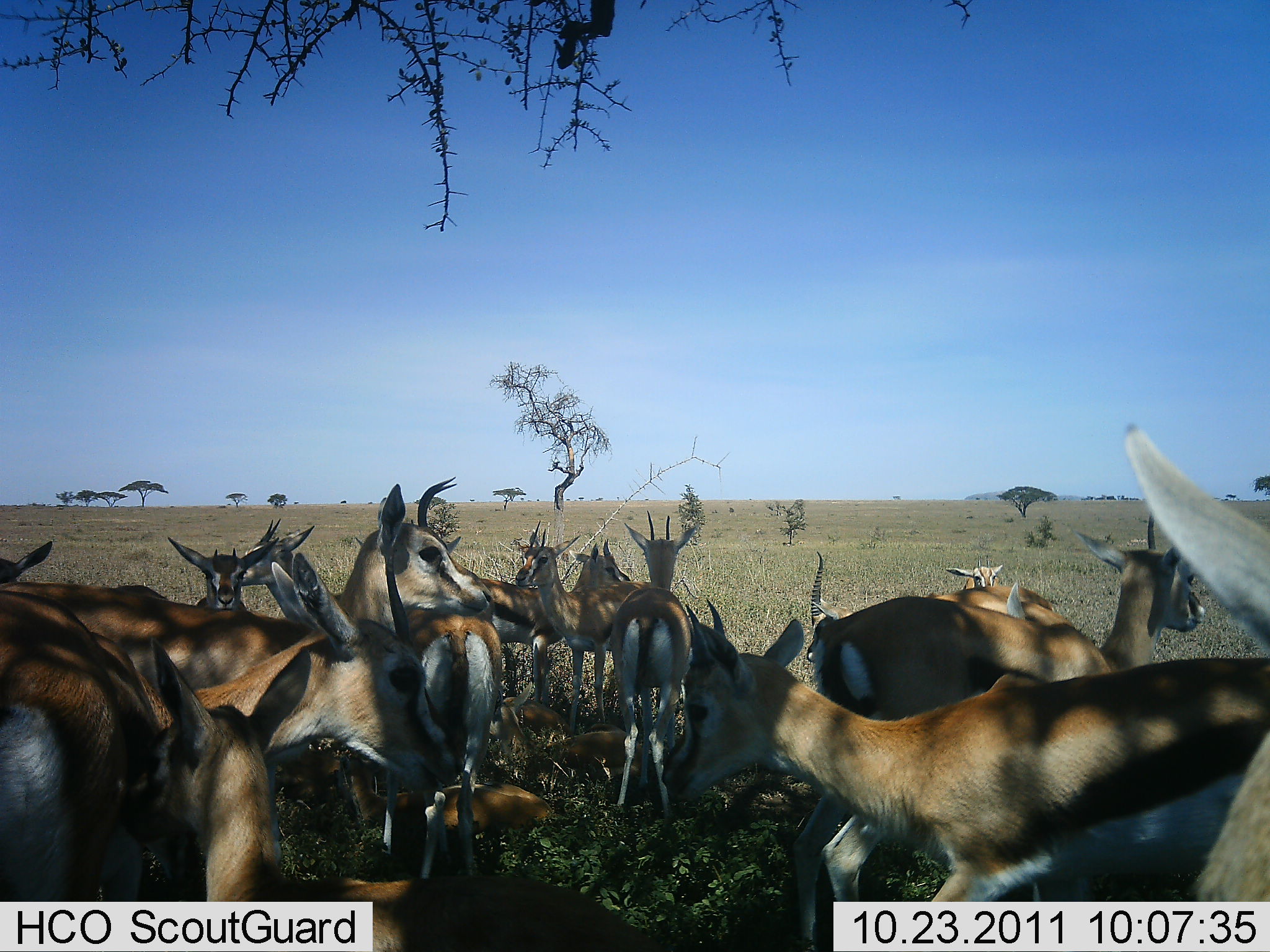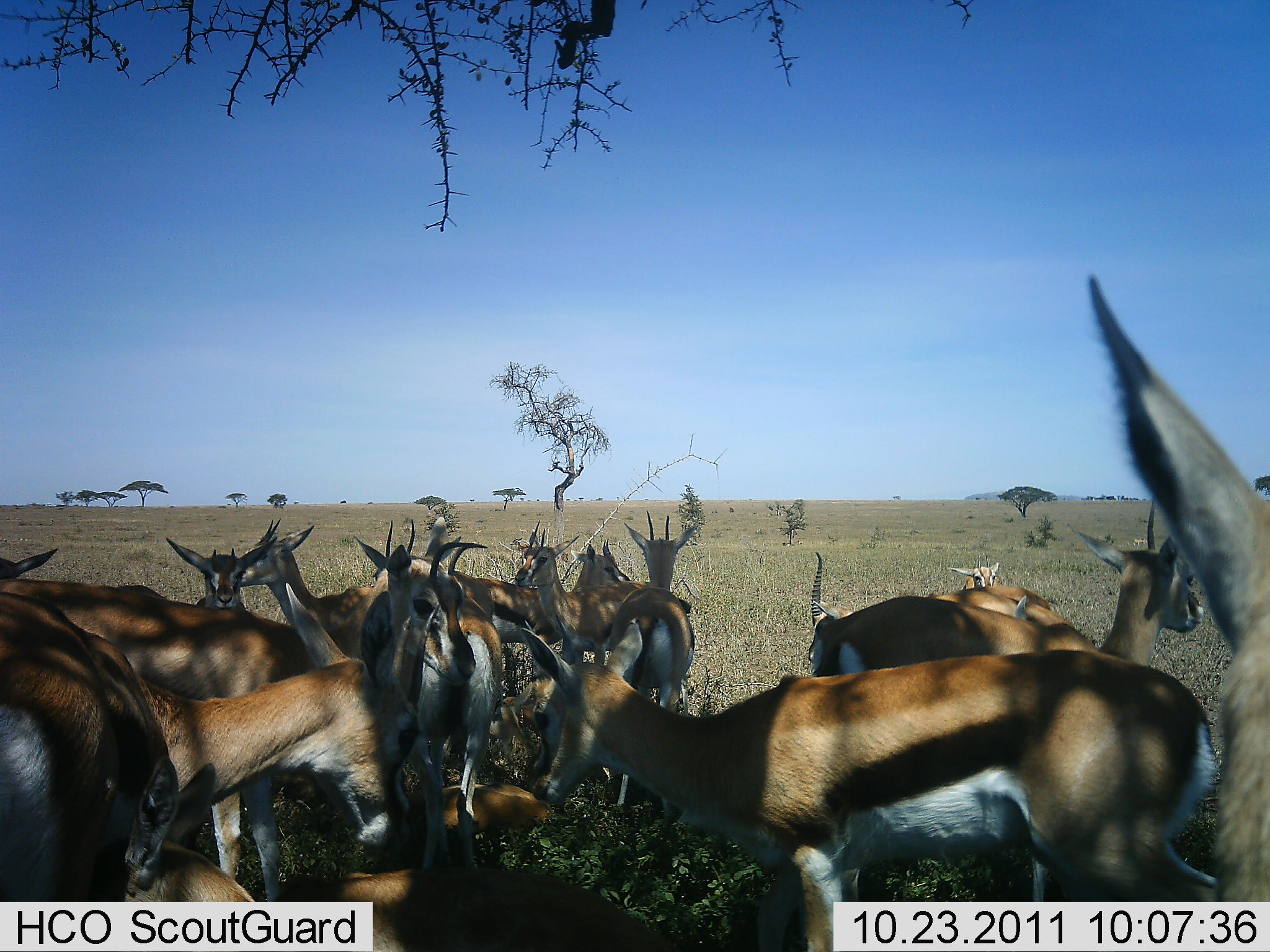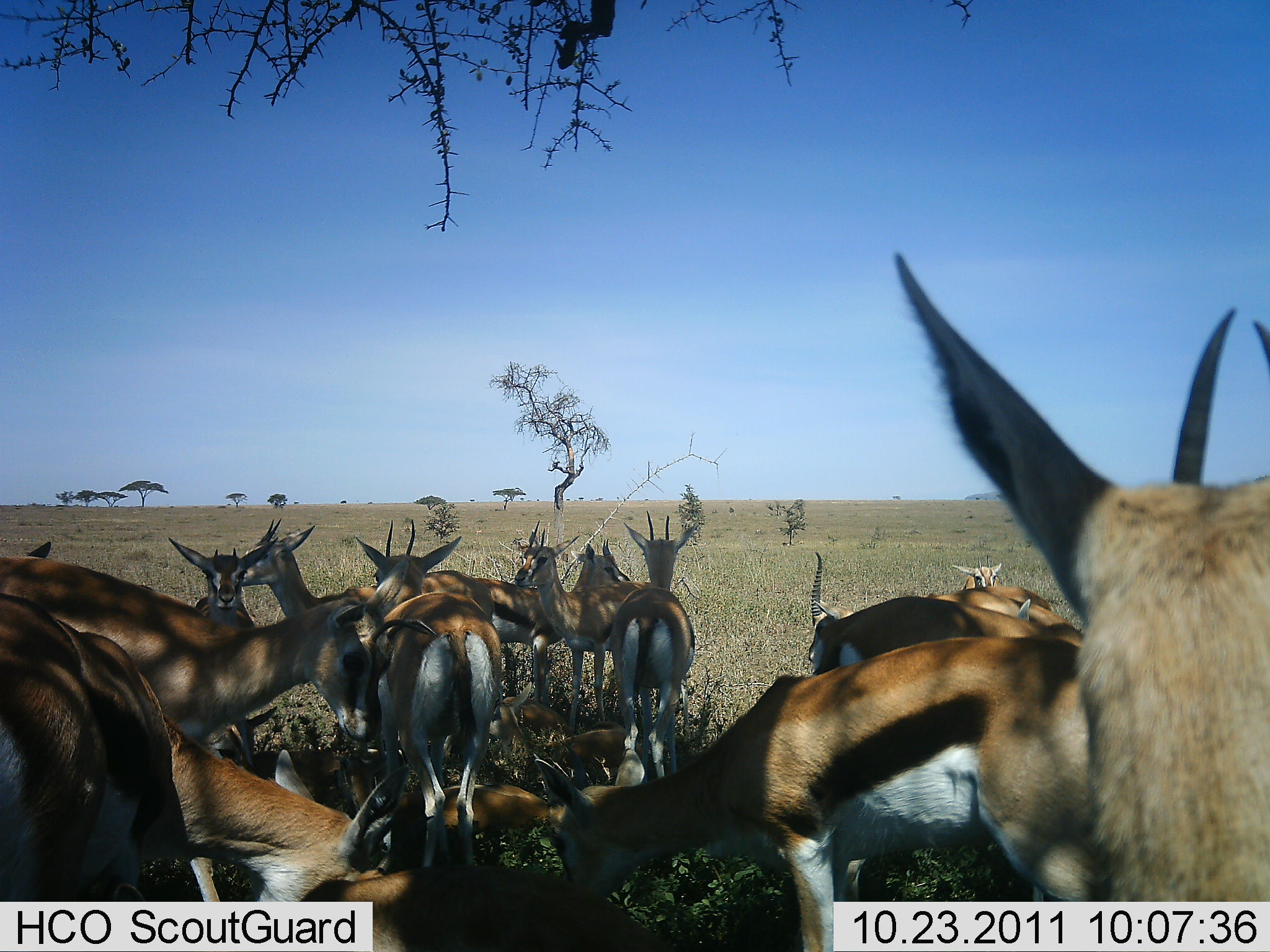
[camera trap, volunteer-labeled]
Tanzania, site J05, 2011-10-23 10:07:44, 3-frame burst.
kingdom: Animalia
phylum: Chordata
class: Mammalia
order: Artiodactyla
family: Bovidae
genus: Eudorcas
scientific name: Eudorcas thomsonii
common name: thomson's gazelle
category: gazellethomsons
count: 11-50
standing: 85%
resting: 38%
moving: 23%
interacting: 31%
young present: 31%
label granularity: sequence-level